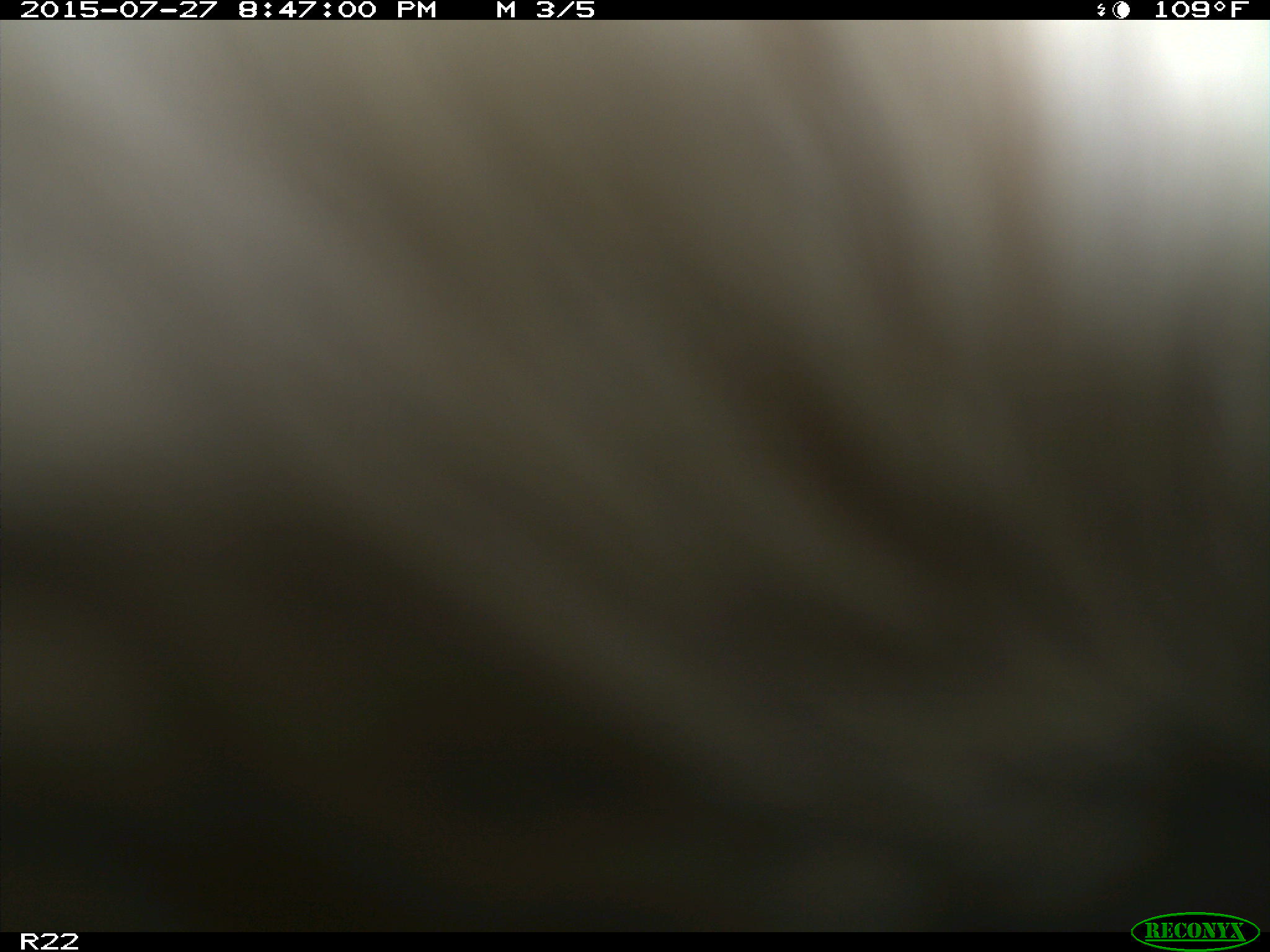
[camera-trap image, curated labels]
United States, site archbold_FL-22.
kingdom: Animalia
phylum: Chordata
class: Mammalia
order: Artiodactyla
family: Bovidae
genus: Bos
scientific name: Bos taurus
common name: domestic cow